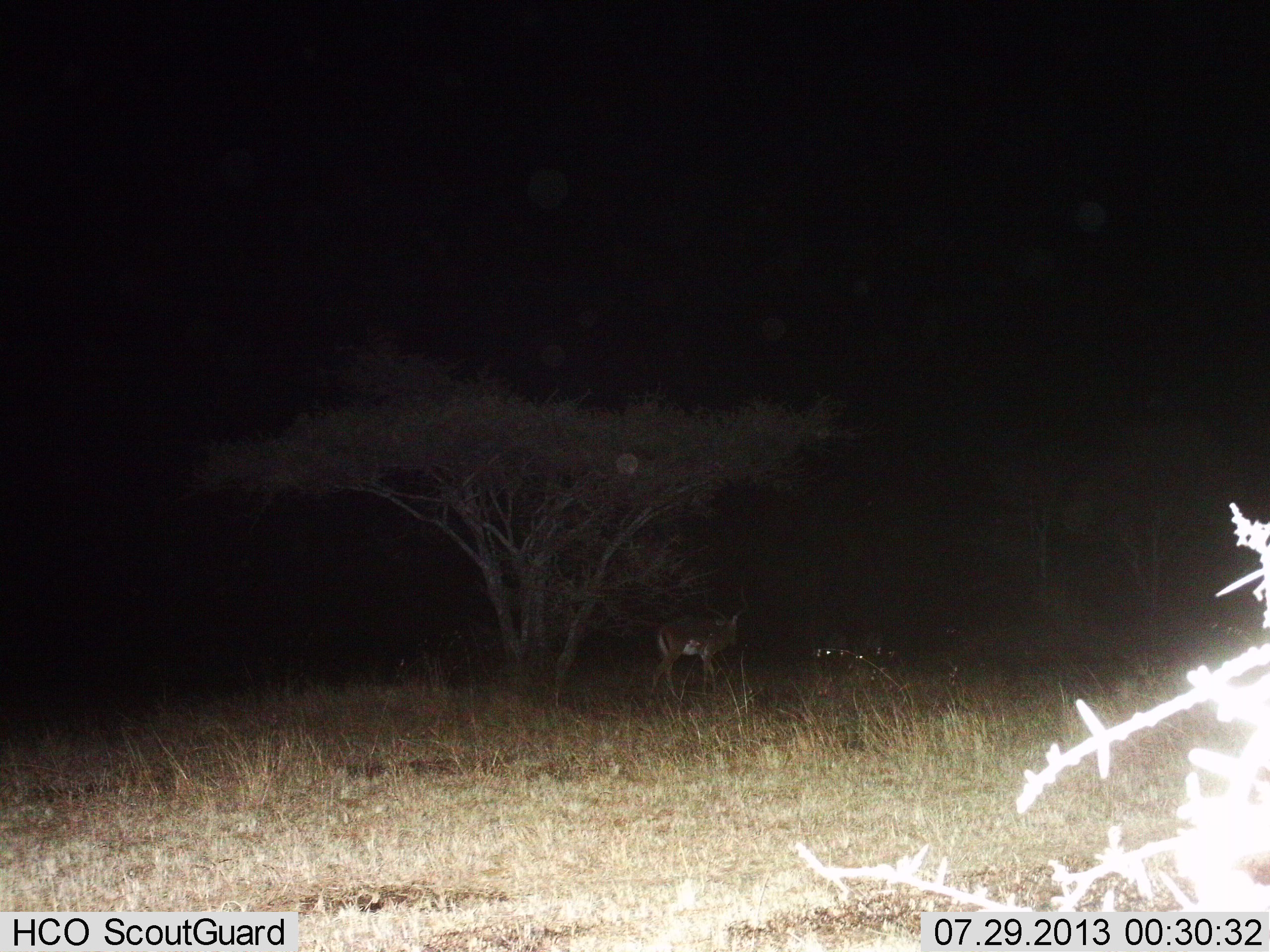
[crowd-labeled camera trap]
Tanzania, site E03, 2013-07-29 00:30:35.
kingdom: Animalia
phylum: Chordata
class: Mammalia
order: Artiodactyla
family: Bovidae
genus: Aepyceros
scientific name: Aepyceros melampus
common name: impala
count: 1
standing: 22%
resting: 0%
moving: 78%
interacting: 0%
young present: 0%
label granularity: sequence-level